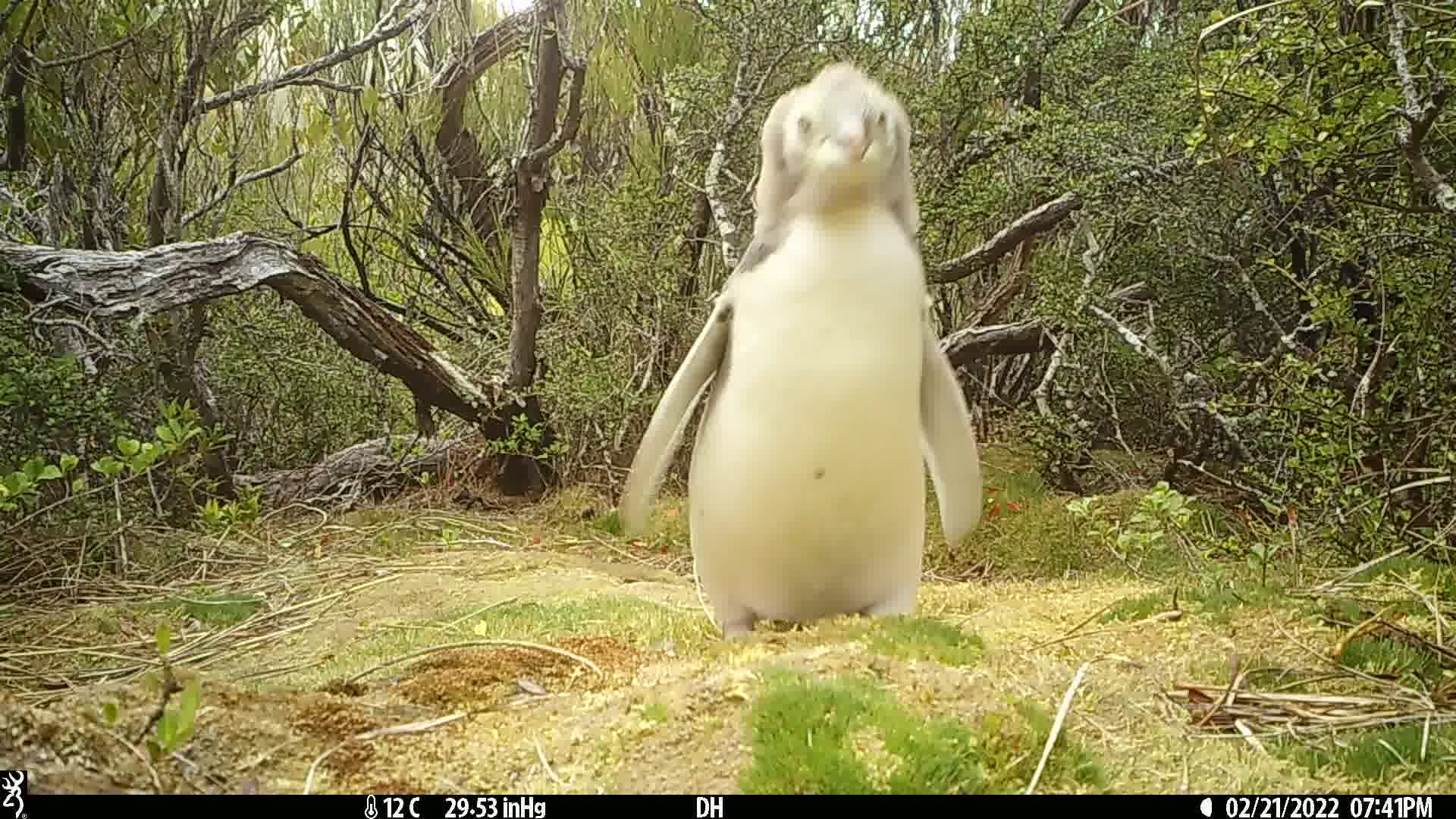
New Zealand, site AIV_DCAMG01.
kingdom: Animalia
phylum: Chordata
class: Aves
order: Sphenisciformes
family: Spheniscidae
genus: Megadyptes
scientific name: Megadyptes antipodes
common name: yellow-eyed penguin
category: yellow eyed penguin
Yellow eyed penguin (yellow-eyed penguin) (Megadyptes antipodes).